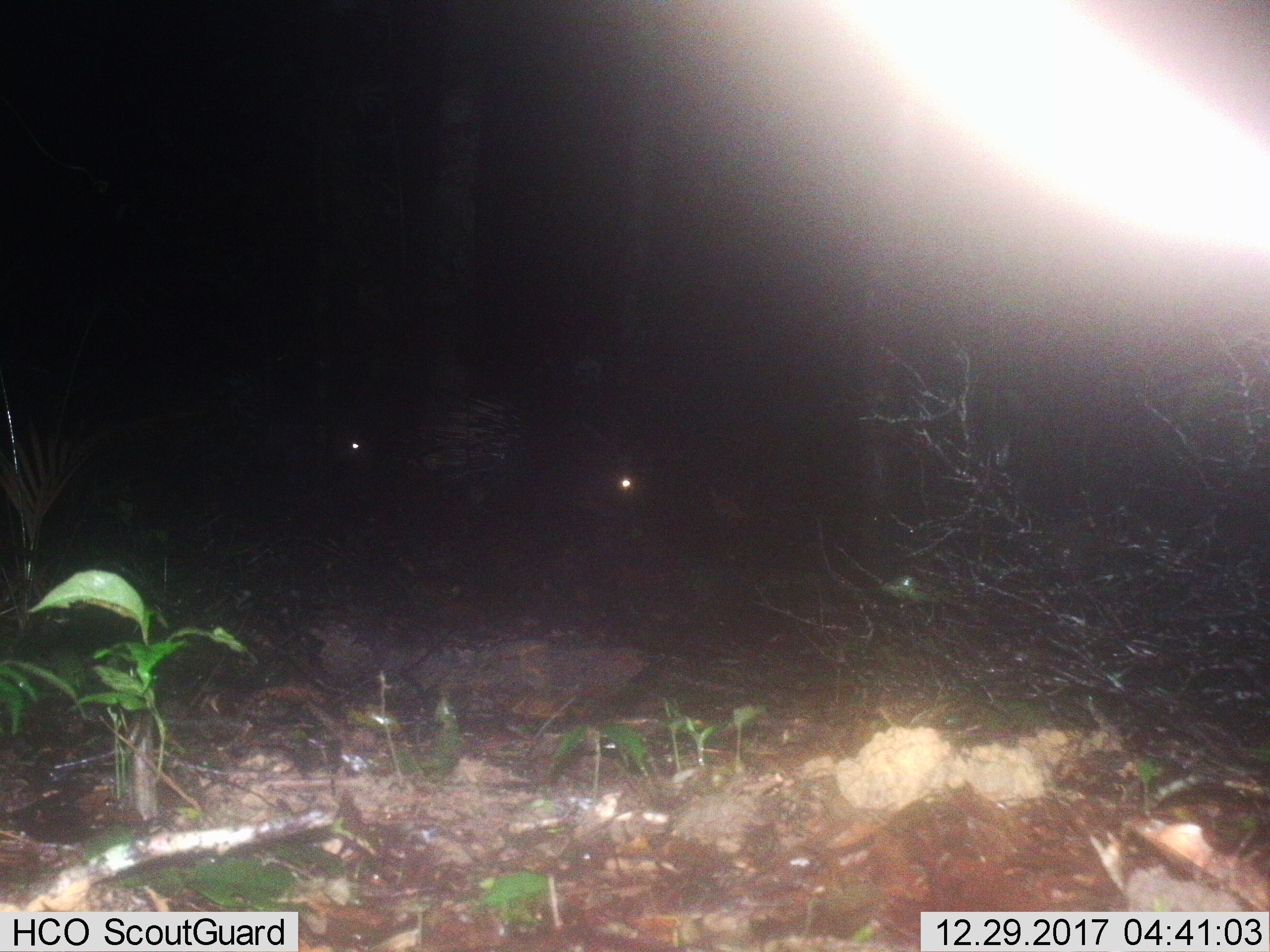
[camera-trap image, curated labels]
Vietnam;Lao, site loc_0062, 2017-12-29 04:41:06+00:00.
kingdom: Animalia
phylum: Chordata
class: Mammalia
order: Rodentia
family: Hystricidae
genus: Hystrix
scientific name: Hystrix brachyura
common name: malayan porcupine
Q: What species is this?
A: Malayan porcupine (Hystrix brachyura).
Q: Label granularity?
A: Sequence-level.